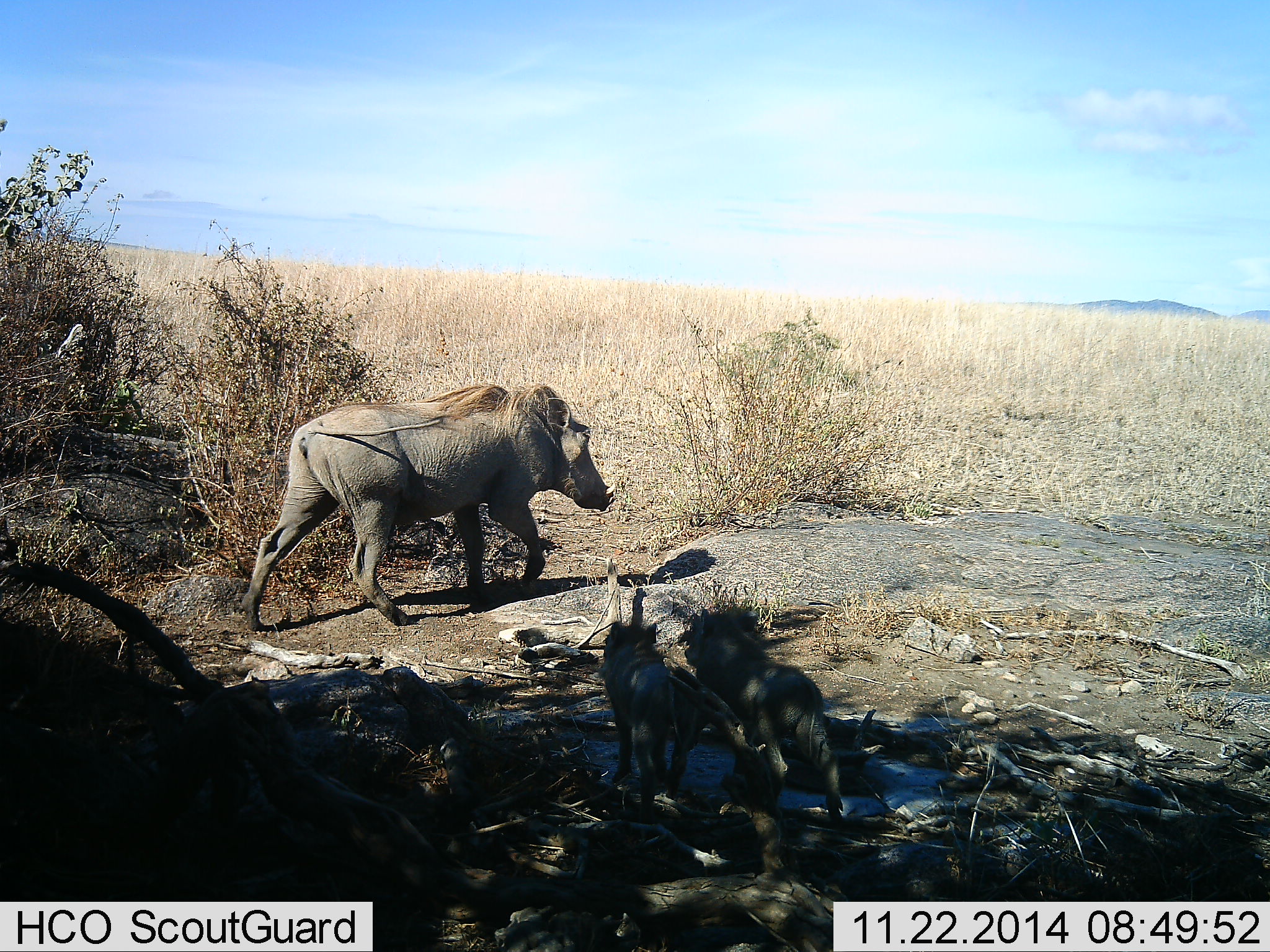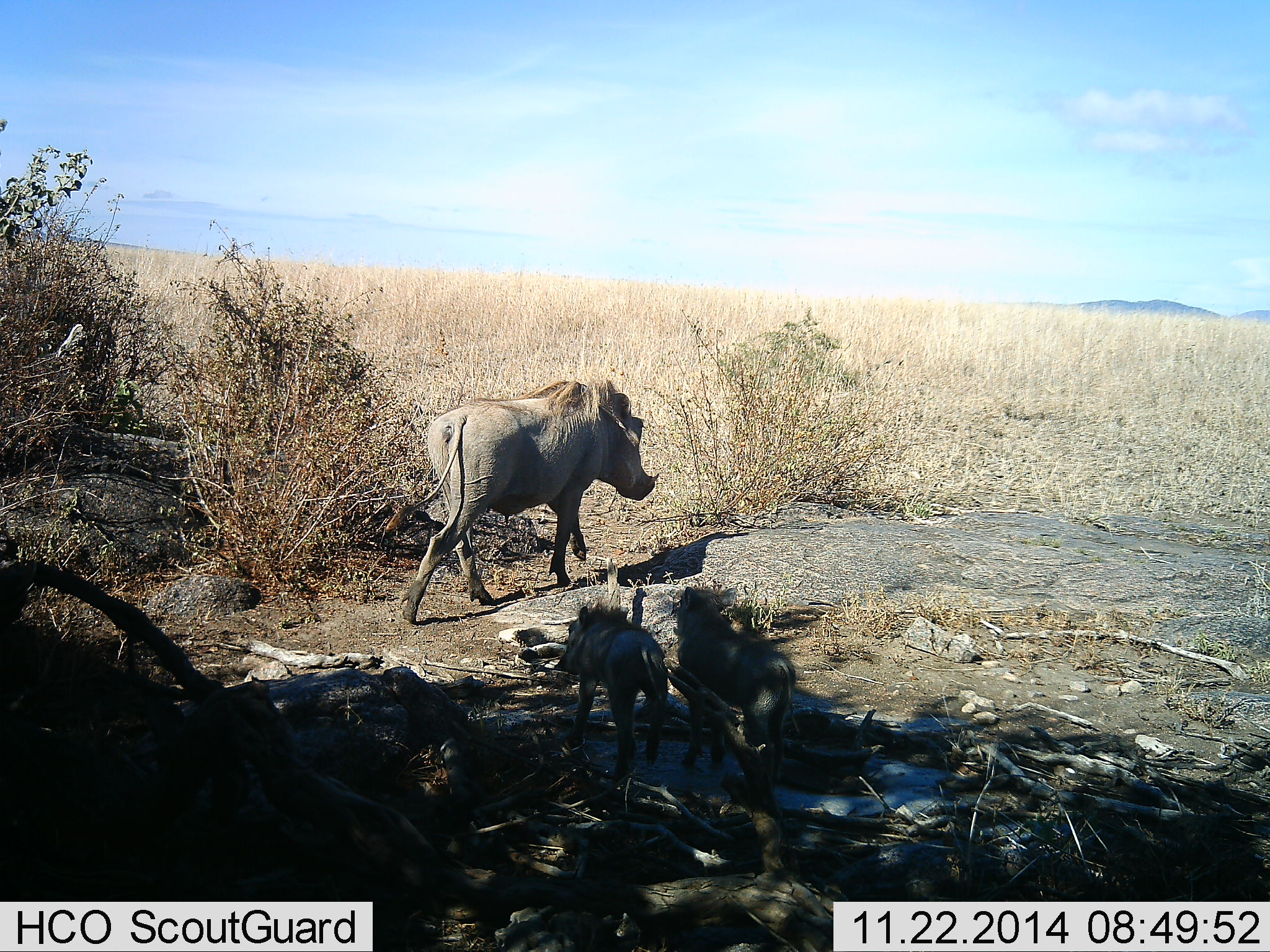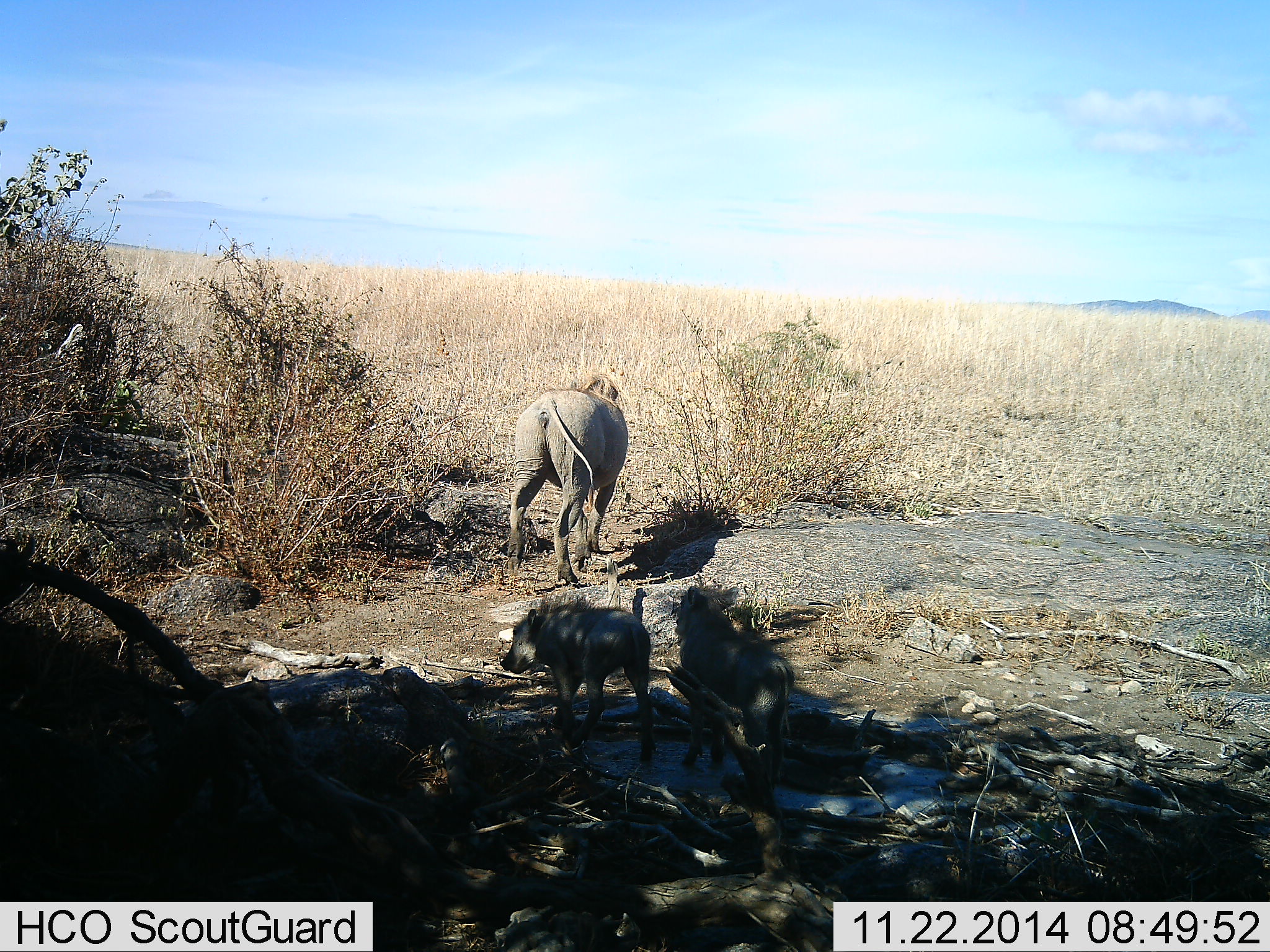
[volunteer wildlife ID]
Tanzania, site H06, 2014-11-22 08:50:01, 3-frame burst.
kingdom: Animalia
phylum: Chordata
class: Mammalia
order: Artiodactyla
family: Suidae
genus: Phacochoerus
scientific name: Phacochoerus africanus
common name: warthog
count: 3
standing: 20%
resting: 0%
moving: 90%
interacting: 10%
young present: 90%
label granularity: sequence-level